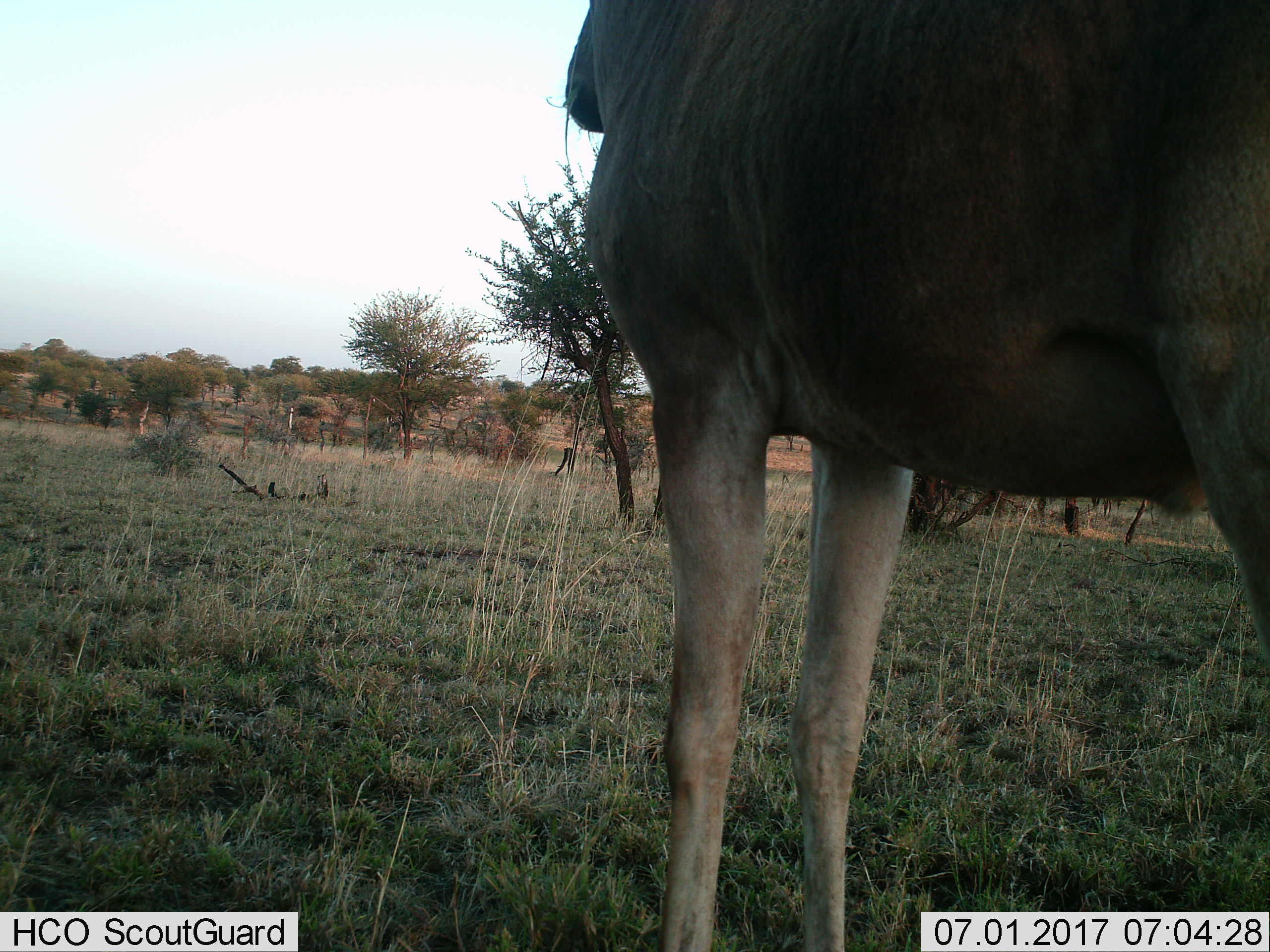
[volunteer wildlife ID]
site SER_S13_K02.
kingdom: Animalia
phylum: Chordata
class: Mammalia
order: Artiodactyla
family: Bovidae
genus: Connochaetes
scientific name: Connochaetes taurinus taurinus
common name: blue wildebeest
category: wildebeestblue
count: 1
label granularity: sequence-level